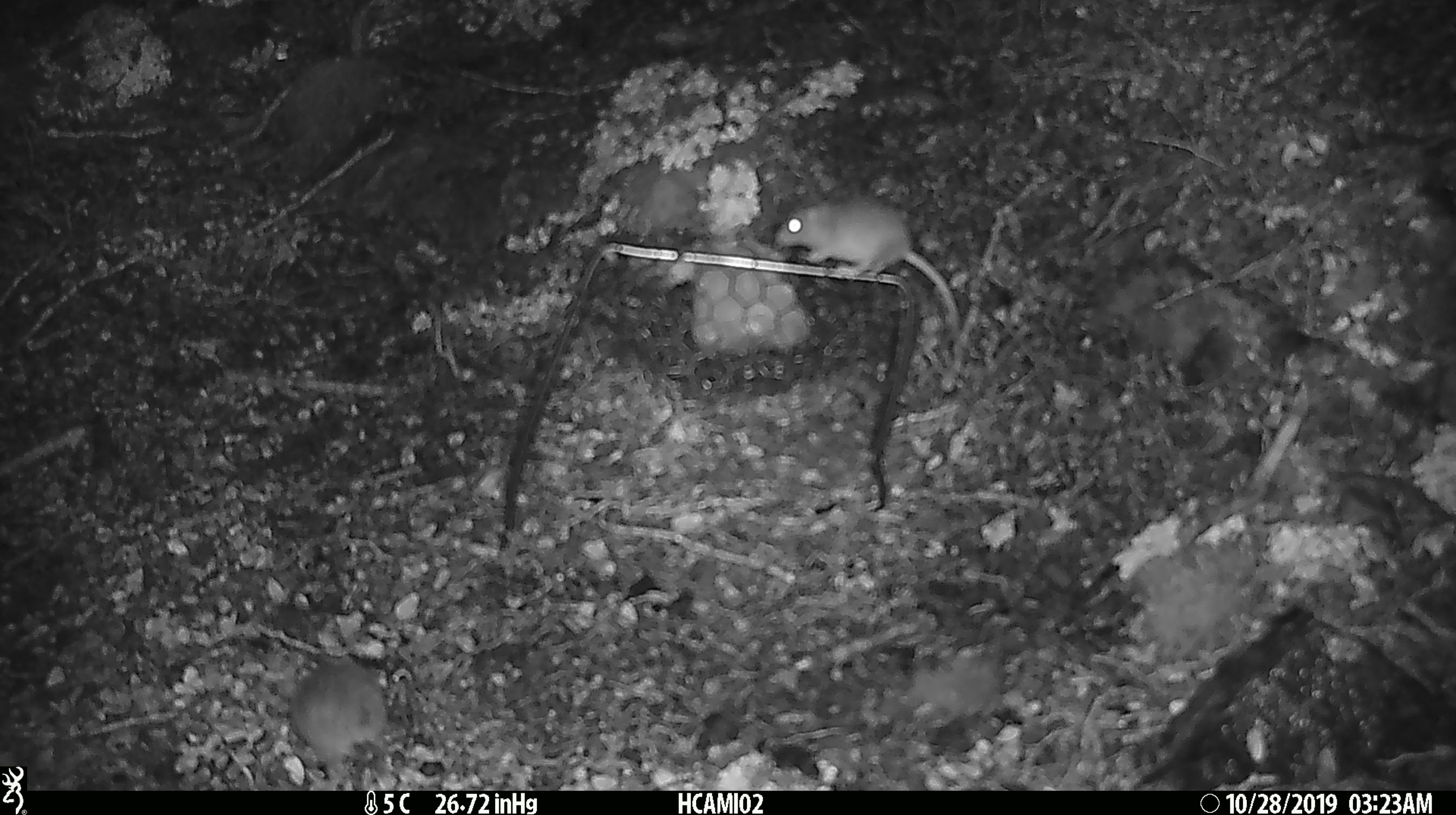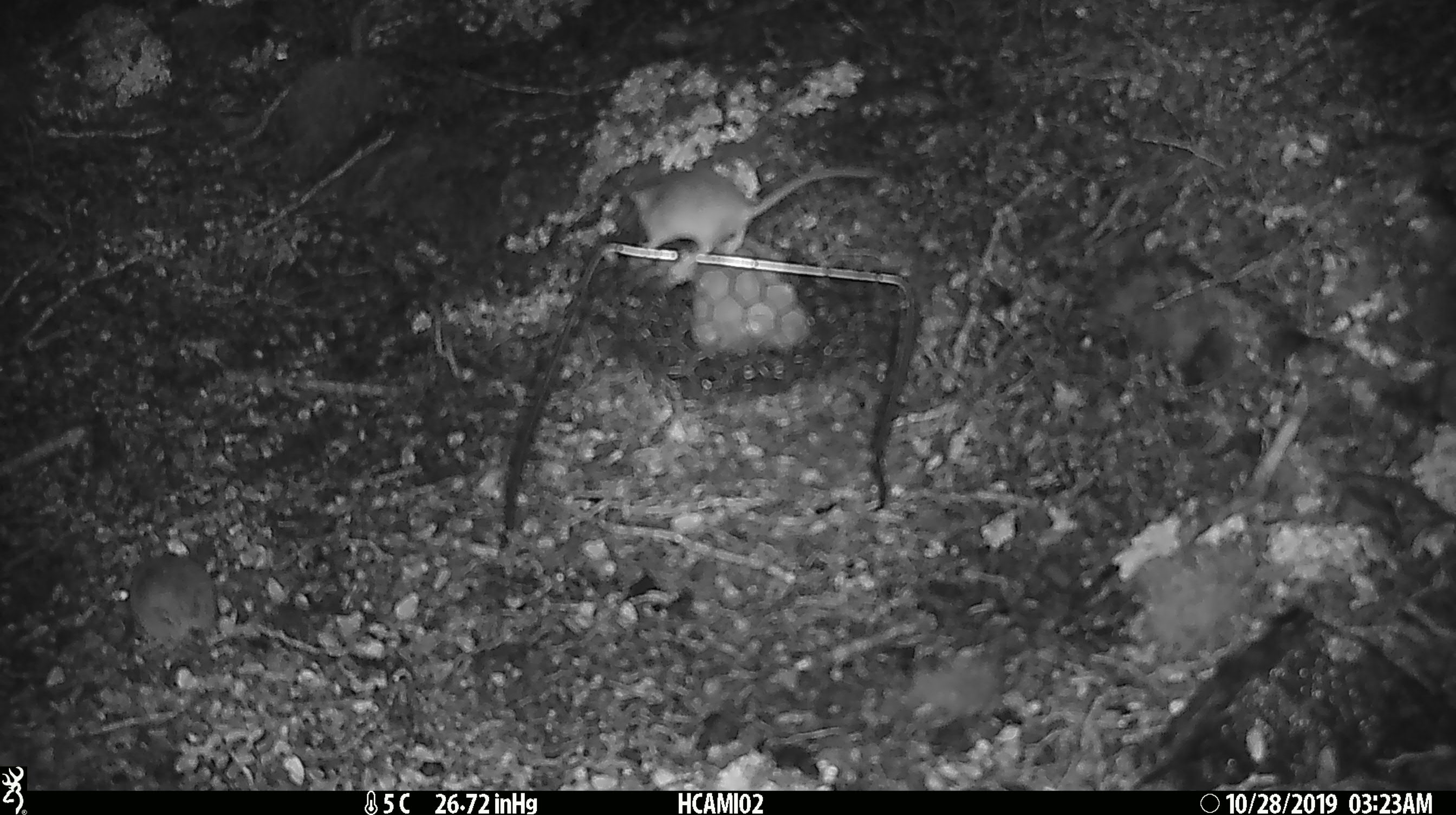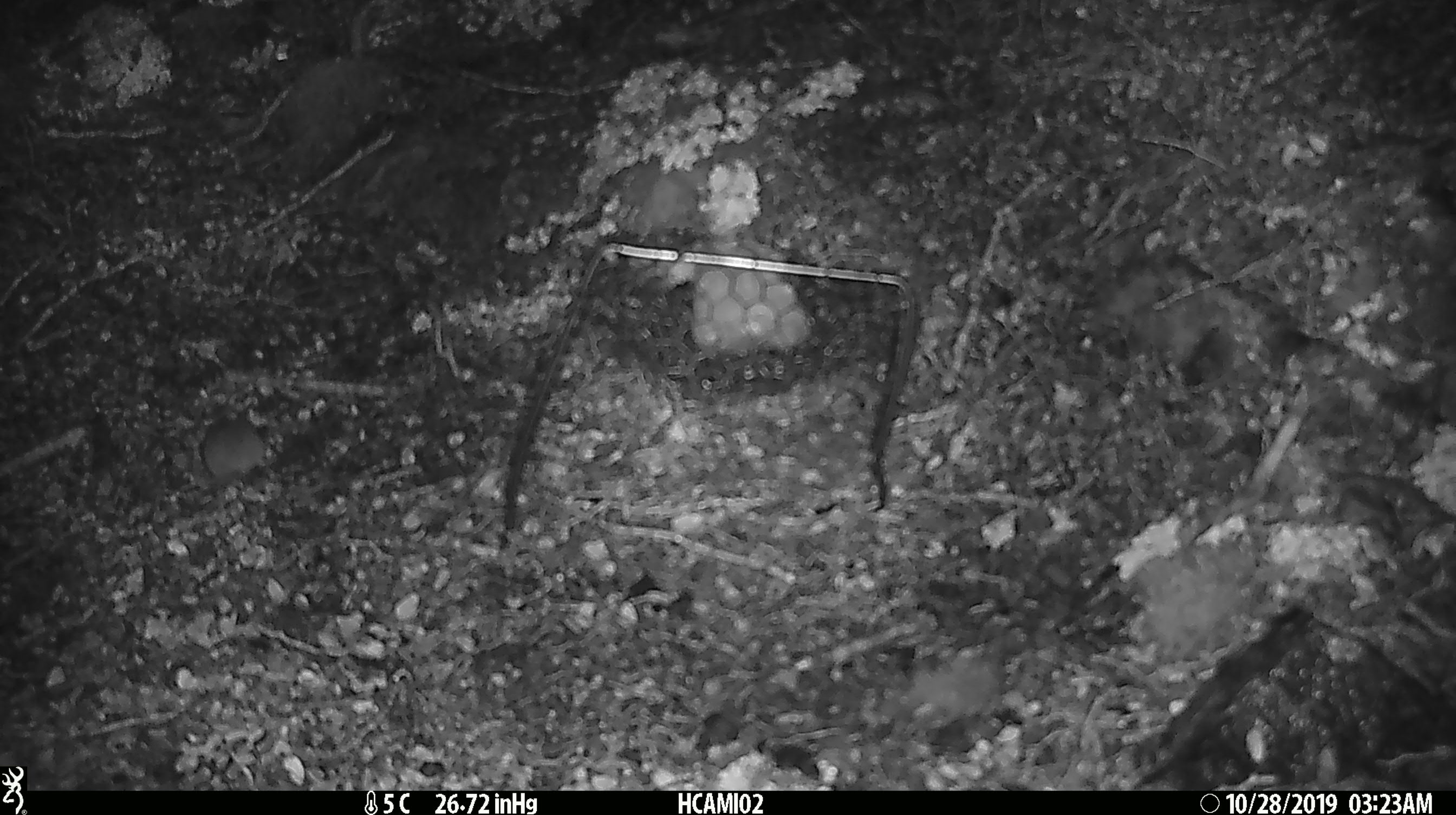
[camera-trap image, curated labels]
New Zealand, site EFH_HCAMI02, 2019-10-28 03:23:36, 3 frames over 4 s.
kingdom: Animalia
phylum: Chordata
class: Mammalia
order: Rodentia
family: Muridae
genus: Mus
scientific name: Mus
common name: mouse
Mouse (Mus).